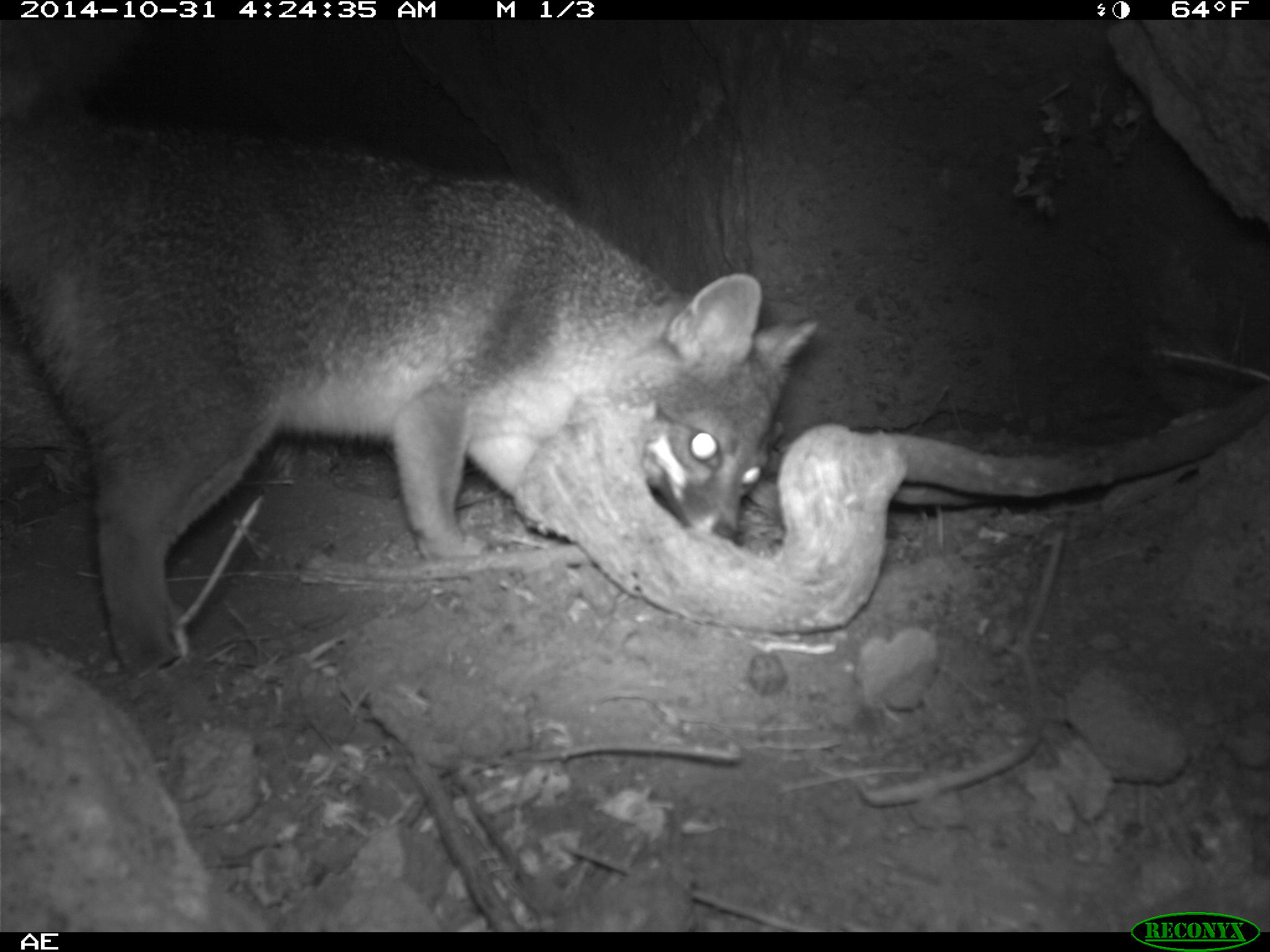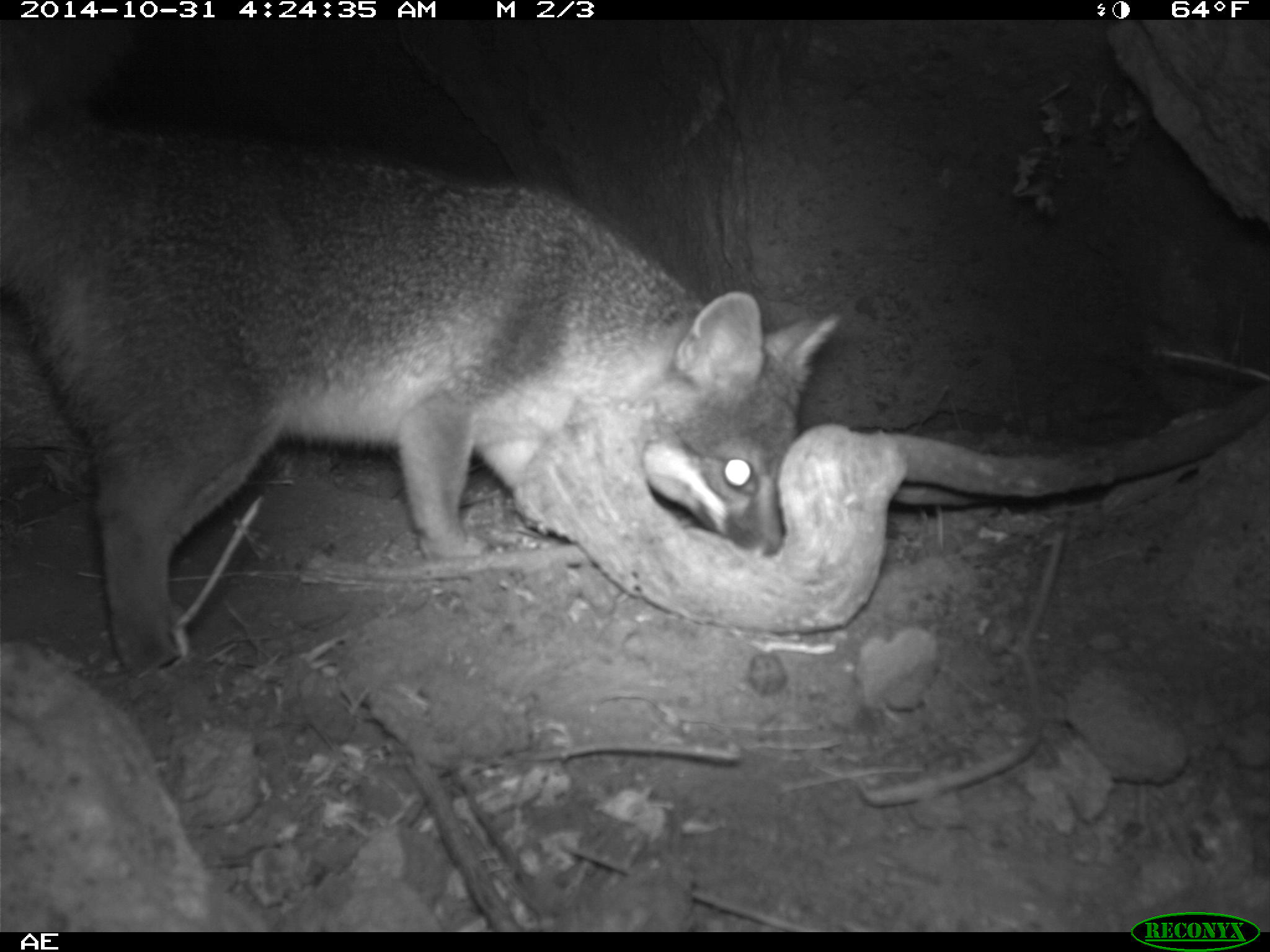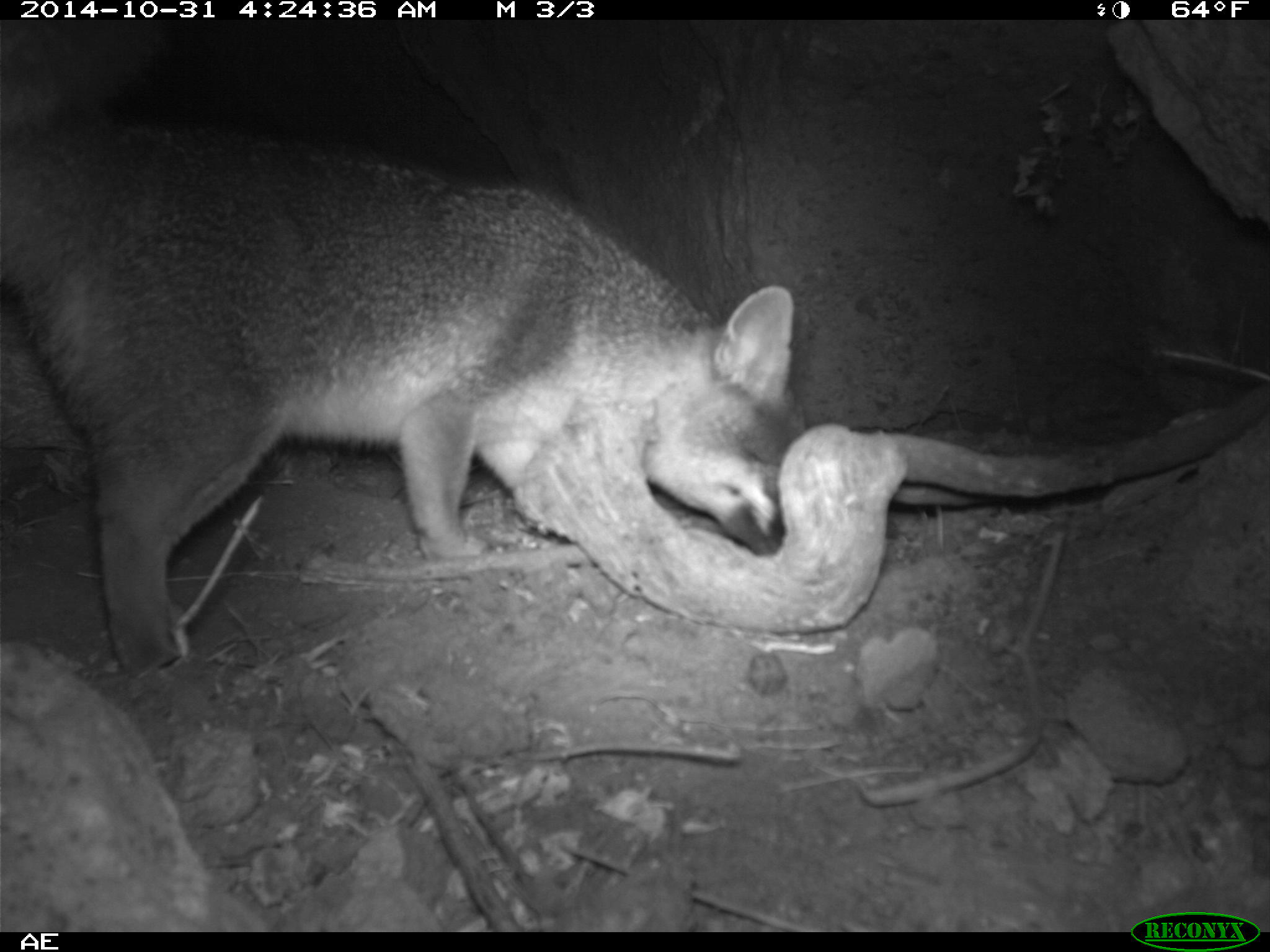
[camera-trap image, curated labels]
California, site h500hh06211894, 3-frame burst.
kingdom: Animalia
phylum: Chordata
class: Mammalia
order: Carnivora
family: Canidae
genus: Urocyon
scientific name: Urocyon littoralis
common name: island fox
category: fox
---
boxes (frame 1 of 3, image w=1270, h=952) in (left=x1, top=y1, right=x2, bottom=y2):
fox: (left=0, top=117, right=822, bottom=673)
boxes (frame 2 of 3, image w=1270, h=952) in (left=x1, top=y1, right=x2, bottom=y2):
fox: (left=0, top=19, right=845, bottom=676)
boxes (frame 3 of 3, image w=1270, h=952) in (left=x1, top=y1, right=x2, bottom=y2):
fox: (left=0, top=19, right=793, bottom=677)